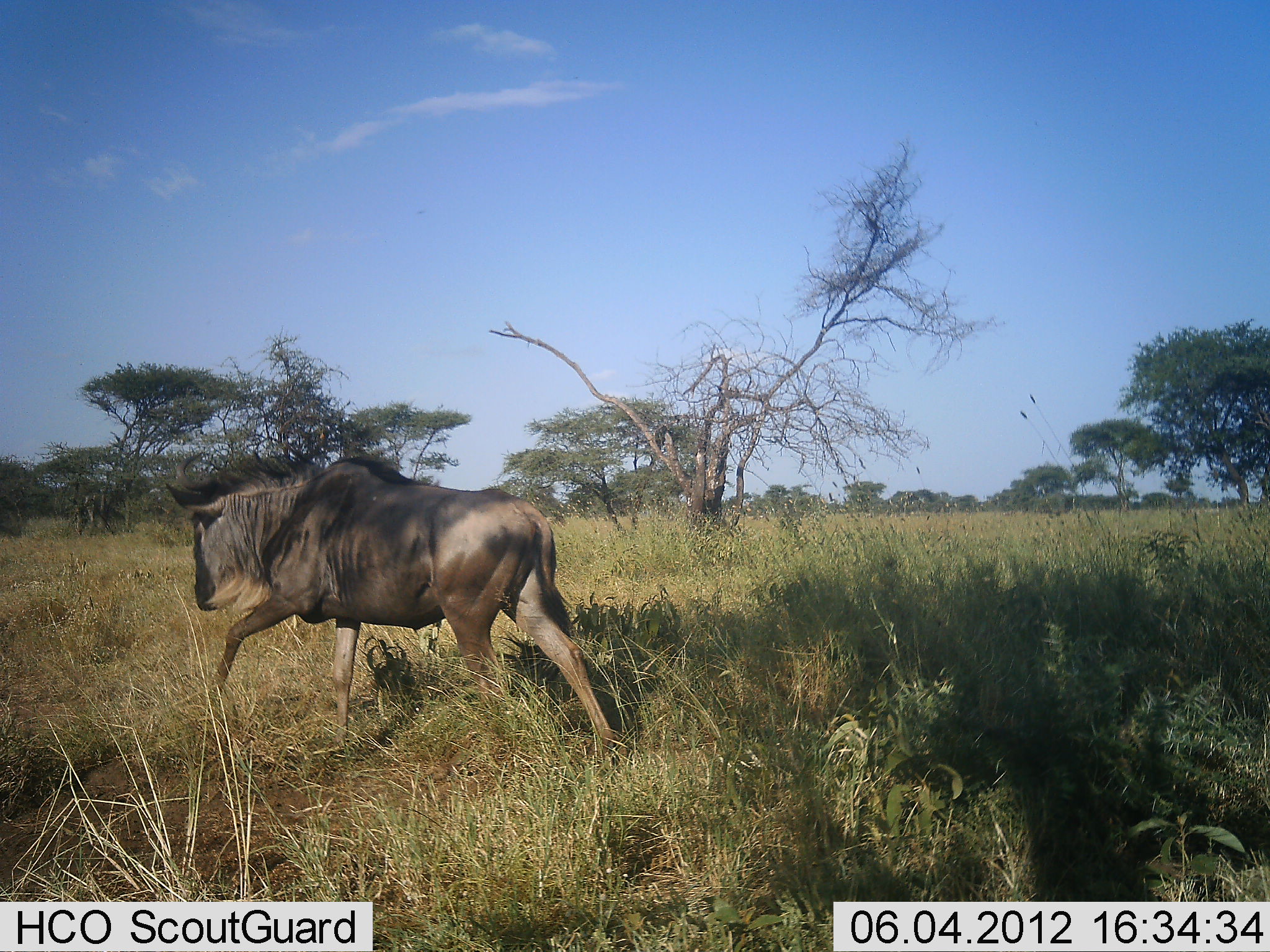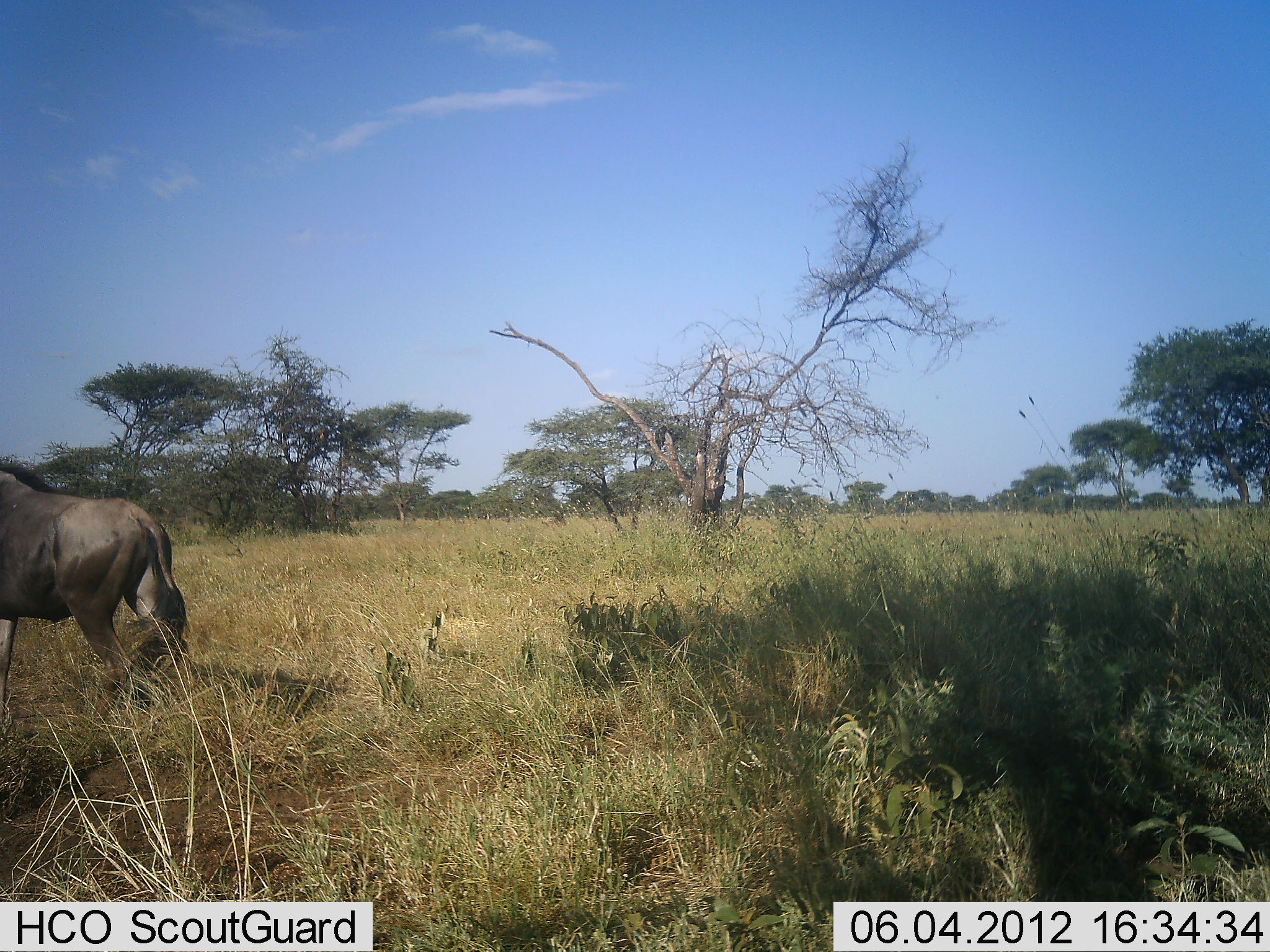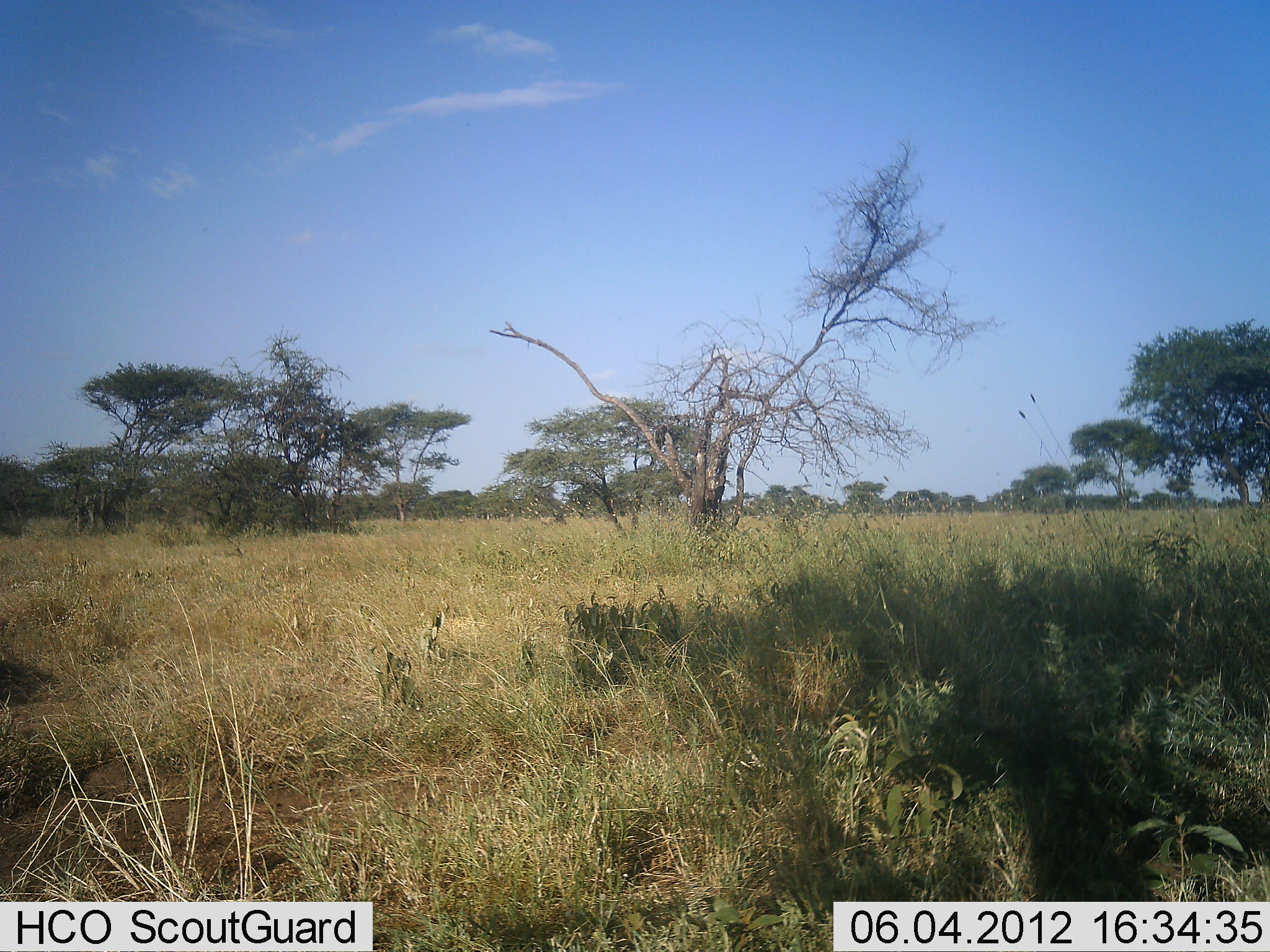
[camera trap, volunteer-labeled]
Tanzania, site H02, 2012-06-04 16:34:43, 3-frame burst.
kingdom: Animalia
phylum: Chordata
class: Mammalia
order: Artiodactyla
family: Bovidae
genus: Connochaetes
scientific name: Connochaetes taurinus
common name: blue wildebeest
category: wildebeest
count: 1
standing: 0%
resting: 0%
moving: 100%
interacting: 0%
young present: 0%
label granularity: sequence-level